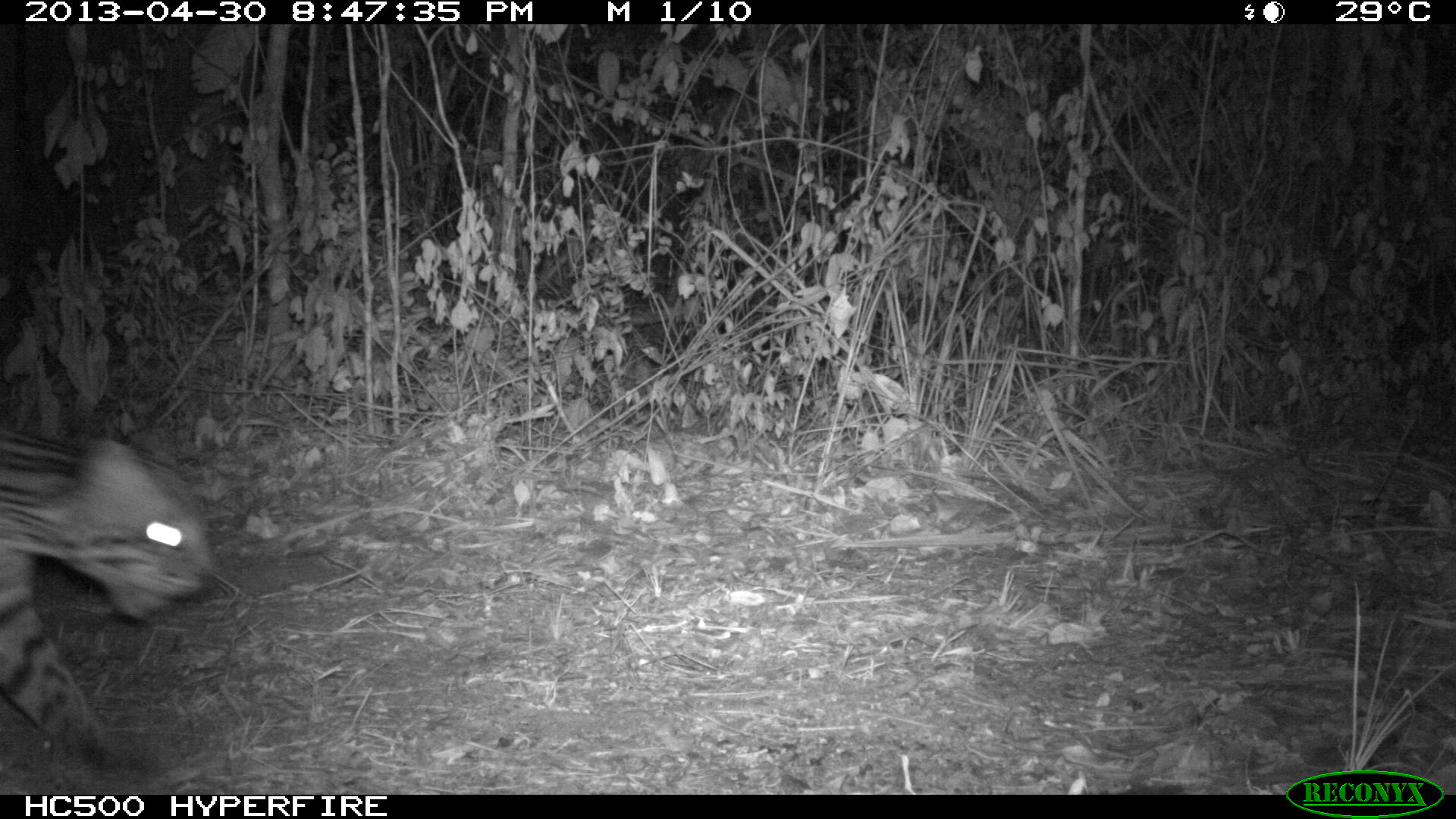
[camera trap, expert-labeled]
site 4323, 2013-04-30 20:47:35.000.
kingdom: Animalia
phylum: Chordata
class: Mammalia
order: Carnivora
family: Felidae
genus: Leopardus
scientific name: Leopardus pardalis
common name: ocelot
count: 1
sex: male